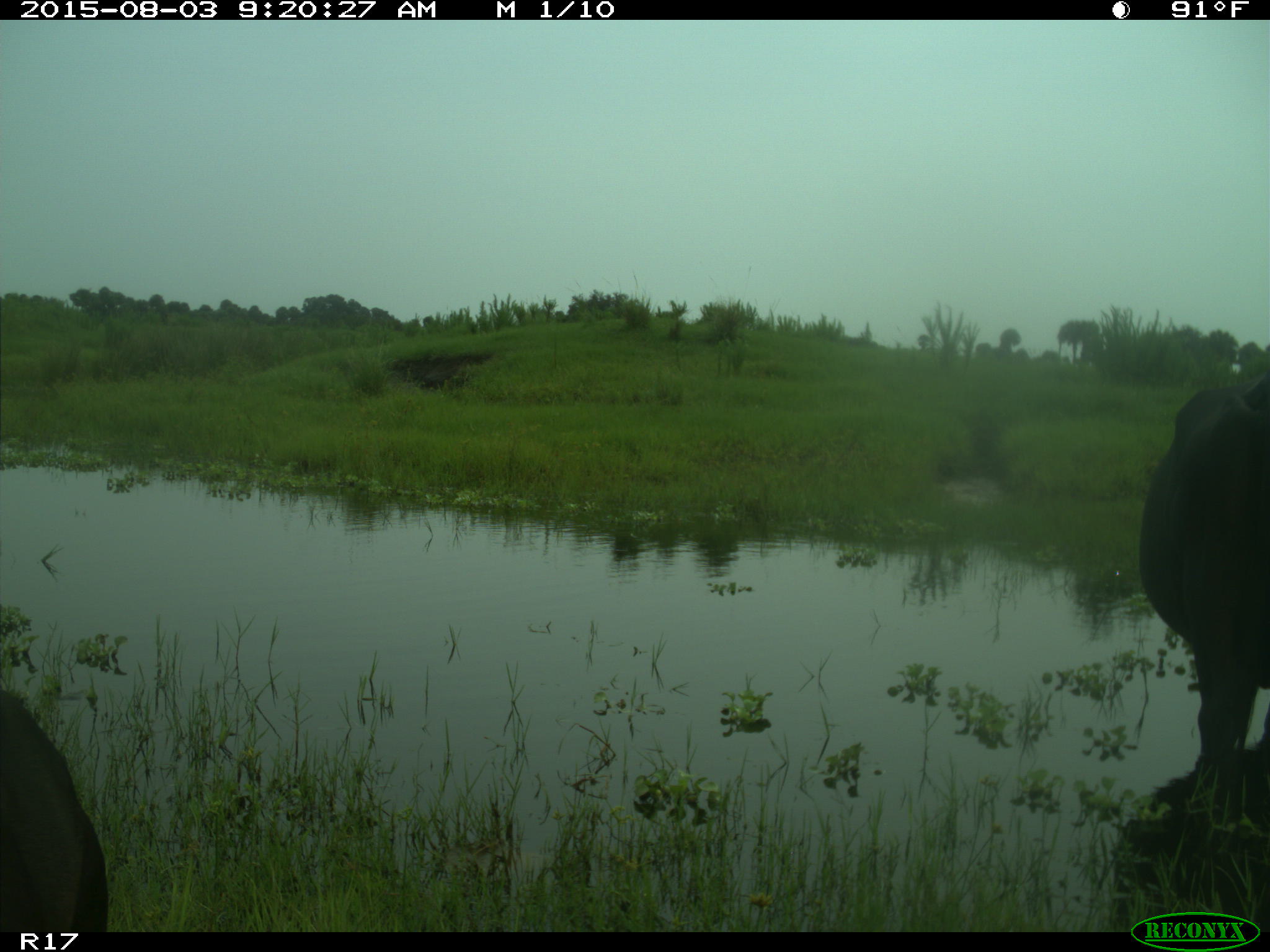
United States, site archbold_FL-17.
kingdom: Animalia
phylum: Chordata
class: Mammalia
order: Artiodactyla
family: Bovidae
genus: Bos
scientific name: Bos taurus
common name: domestic cow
Bos taurus (domestic cow).